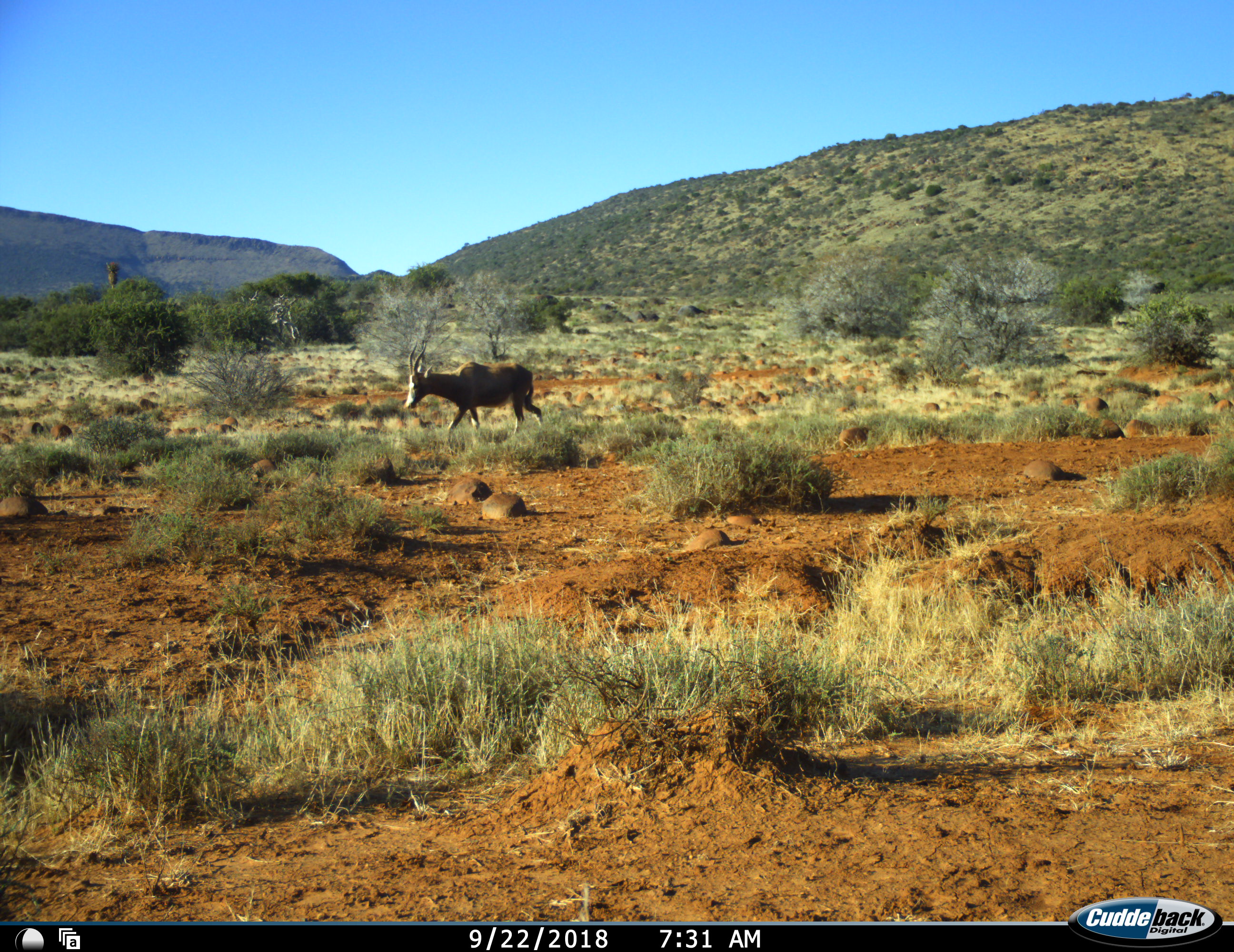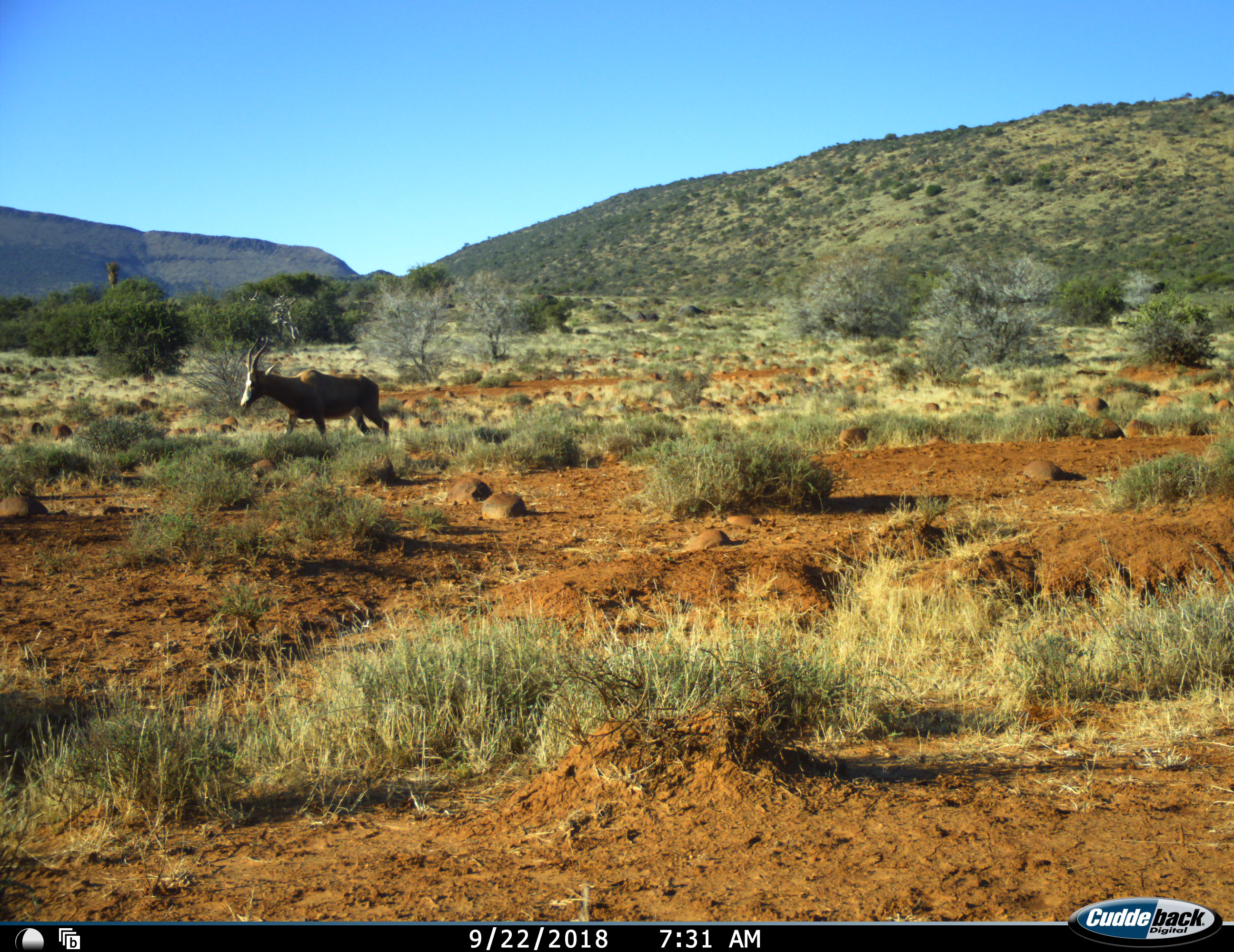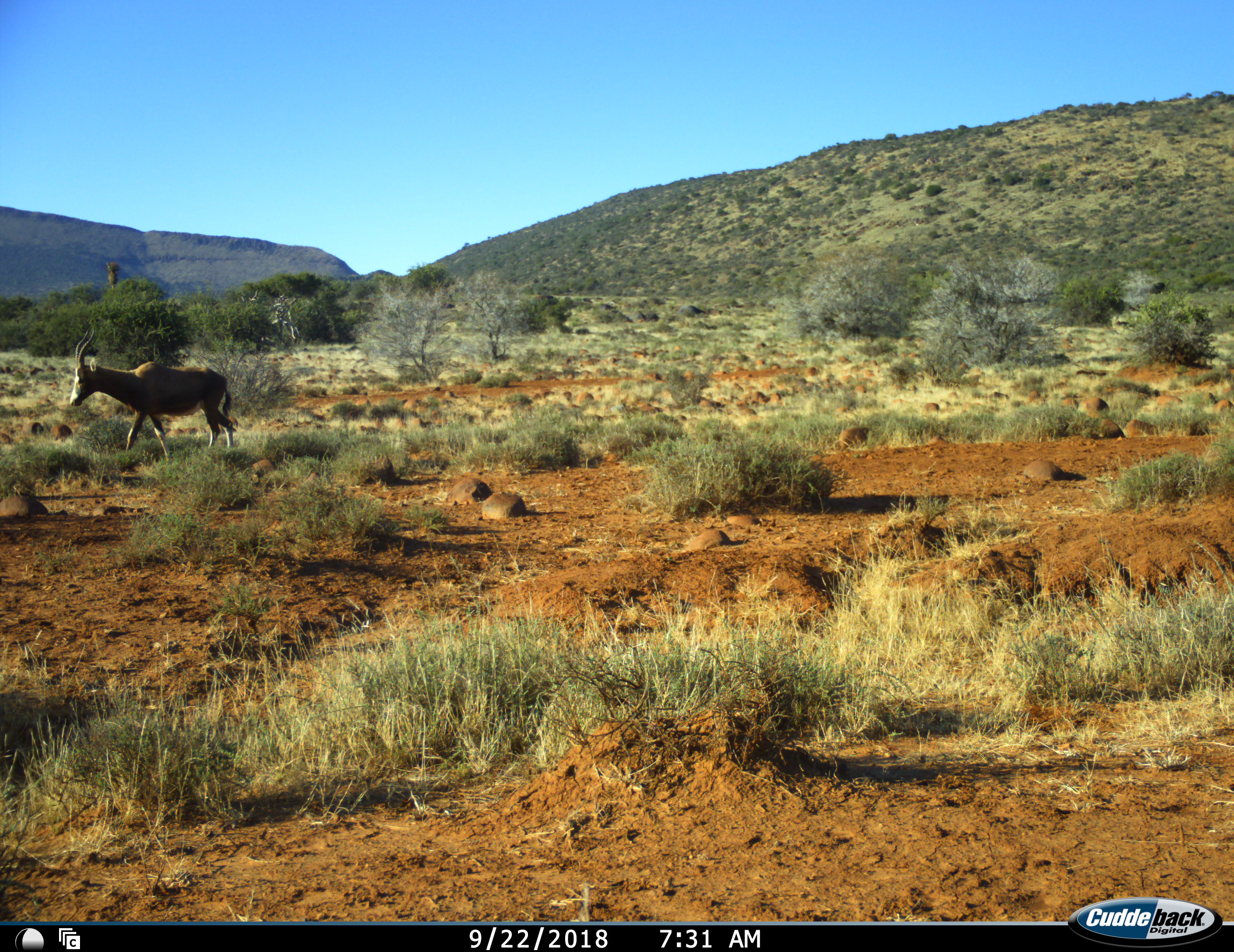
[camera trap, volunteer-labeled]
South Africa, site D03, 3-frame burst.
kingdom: Animalia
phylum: Chordata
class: Mammalia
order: Artiodactyla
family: Bovidae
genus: Damaliscus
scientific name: Damaliscus pygargus phillipsi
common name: blesbok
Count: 1.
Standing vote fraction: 10%.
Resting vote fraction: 0%.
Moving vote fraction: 100%.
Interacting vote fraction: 0%.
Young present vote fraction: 0%.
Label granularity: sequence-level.